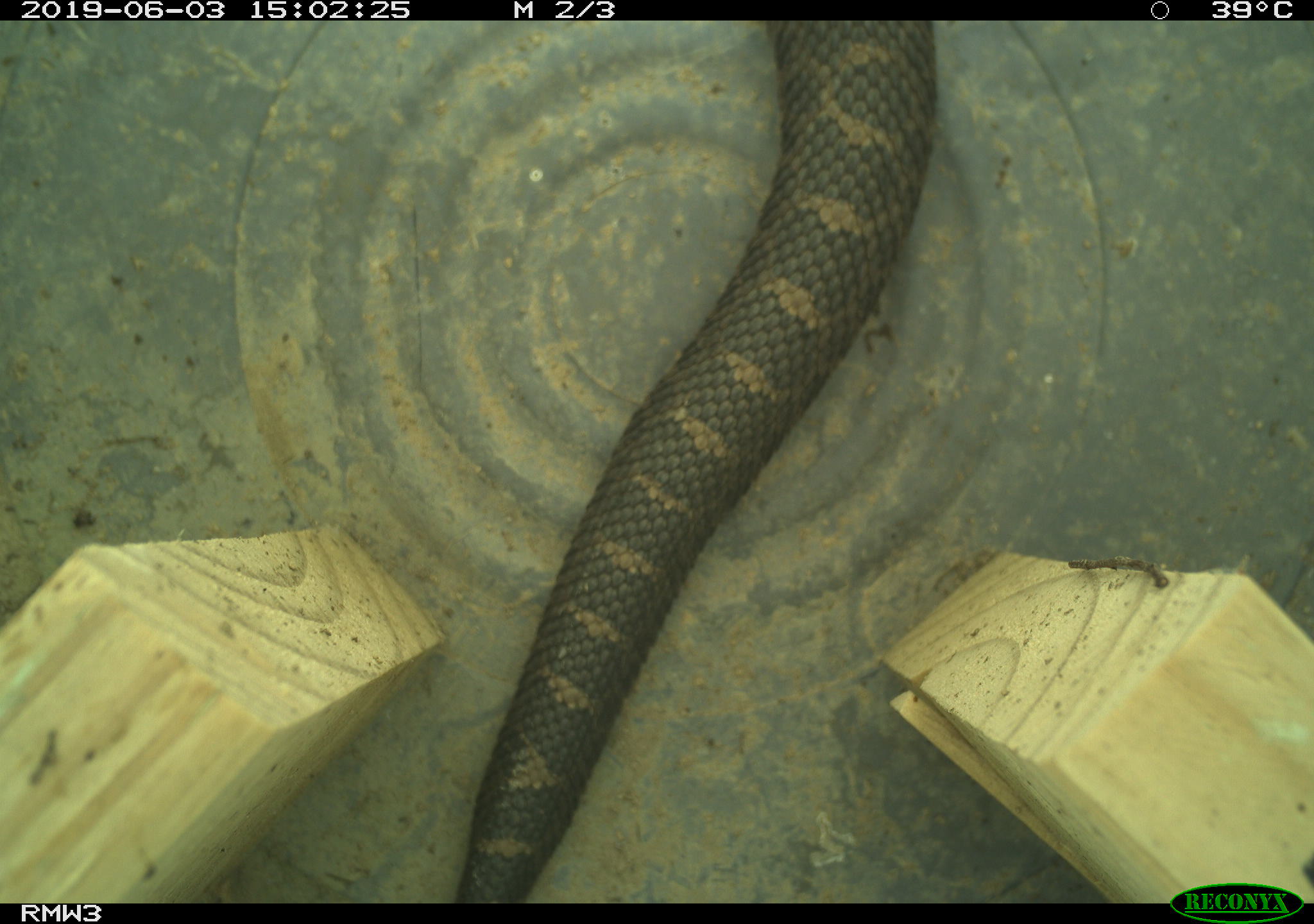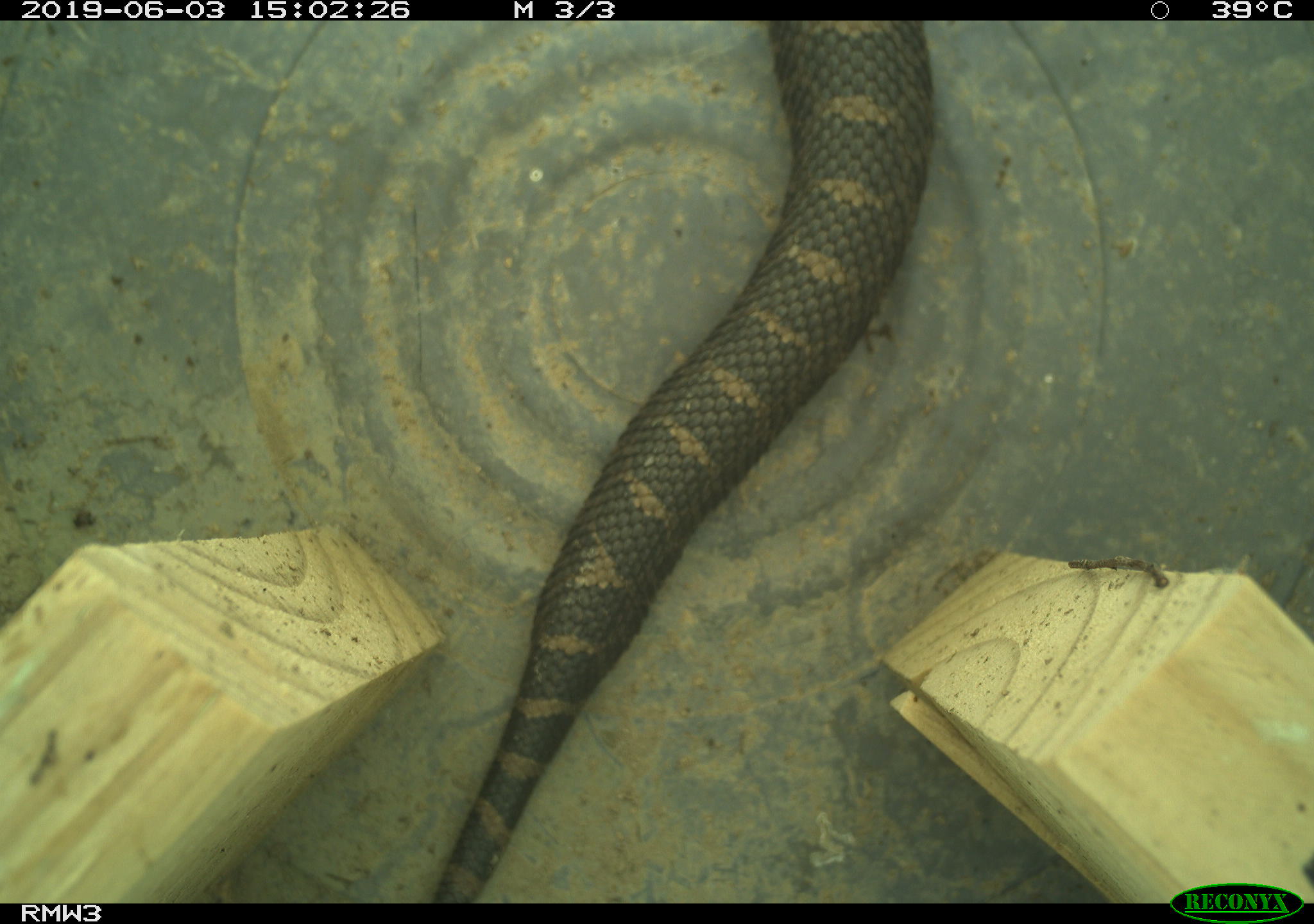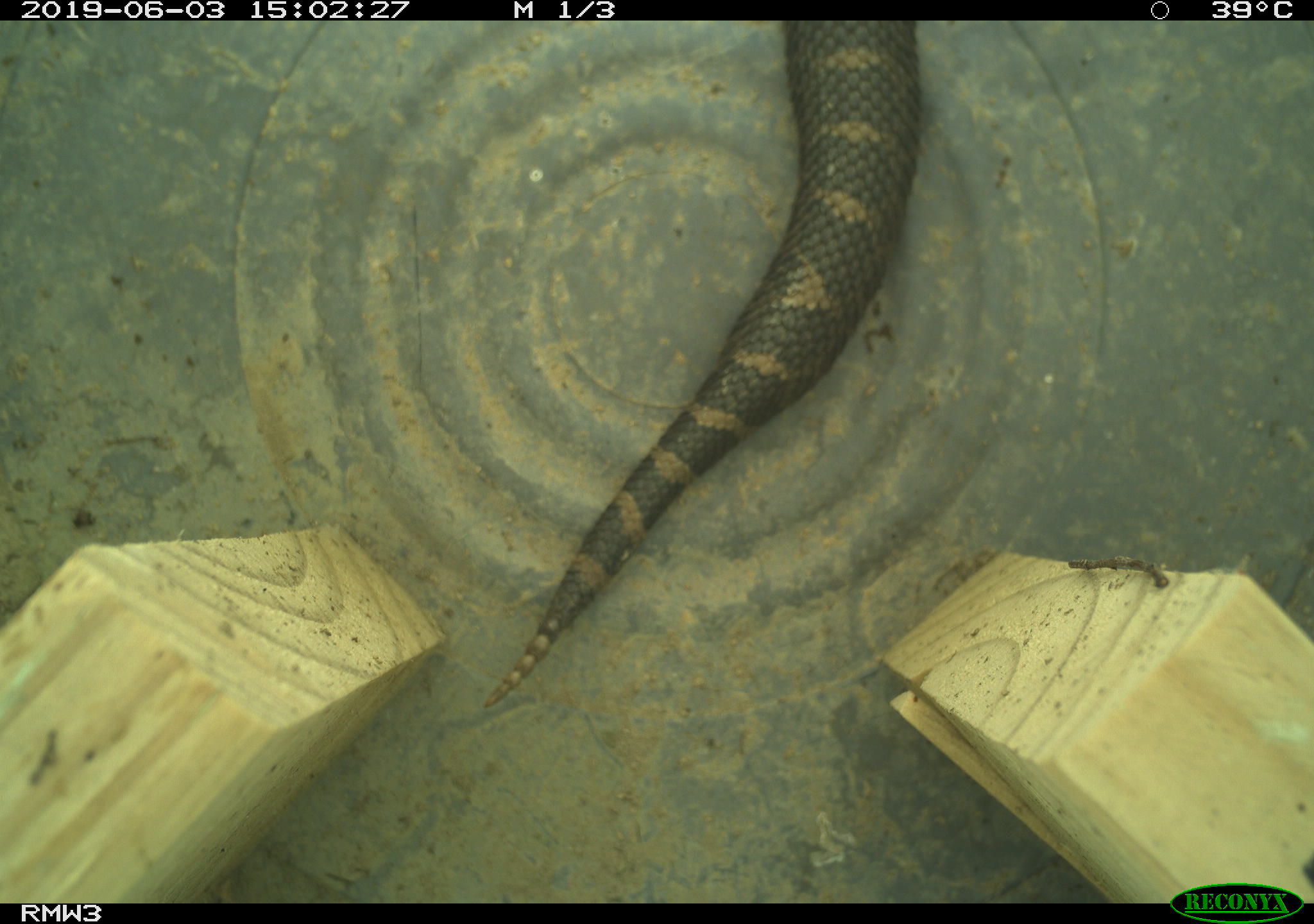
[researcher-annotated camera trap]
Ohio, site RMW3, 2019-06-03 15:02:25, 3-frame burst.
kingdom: Animalia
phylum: Chordata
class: Reptilia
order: Squamata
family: Viperidae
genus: Sistrurus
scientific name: Sistrurus catenatus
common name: eastern massasauga